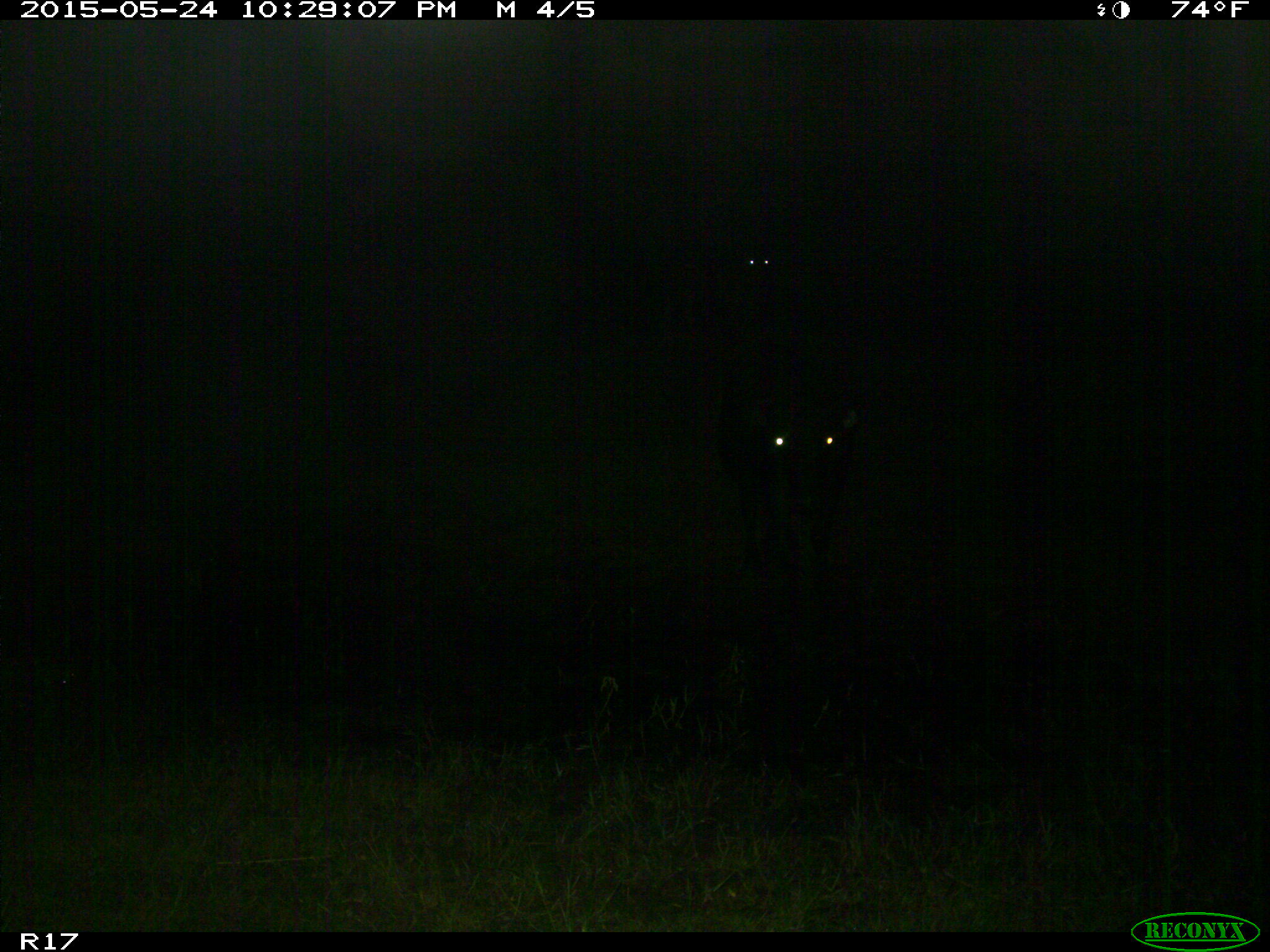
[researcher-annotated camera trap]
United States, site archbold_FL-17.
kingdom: Animalia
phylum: Chordata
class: Mammalia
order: Artiodactyla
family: Bovidae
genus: Bos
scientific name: Bos taurus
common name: domestic cow